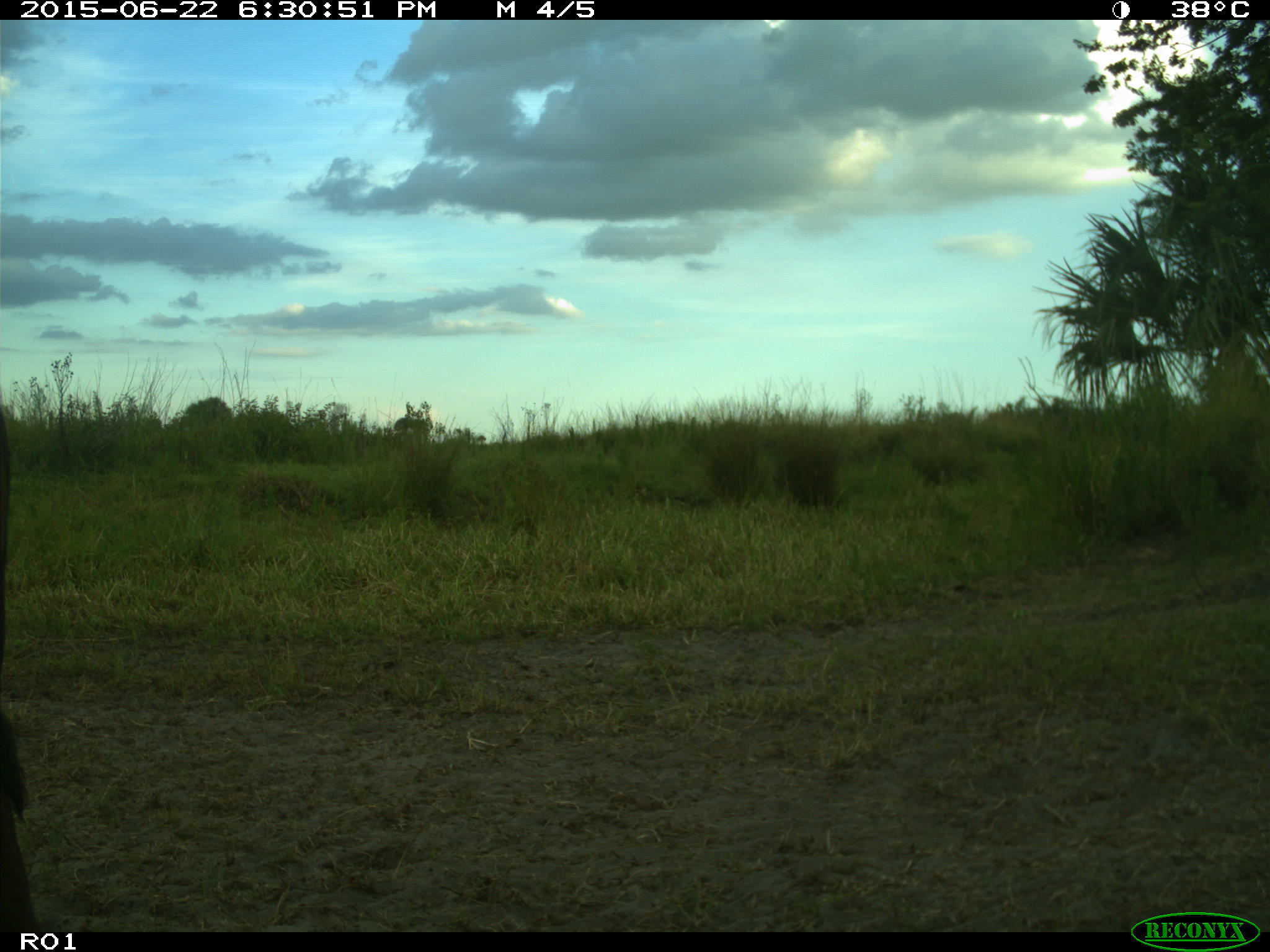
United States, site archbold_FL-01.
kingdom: Animalia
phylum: Chordata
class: Mammalia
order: Artiodactyla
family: Bovidae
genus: Bos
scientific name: Bos taurus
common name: domestic cow